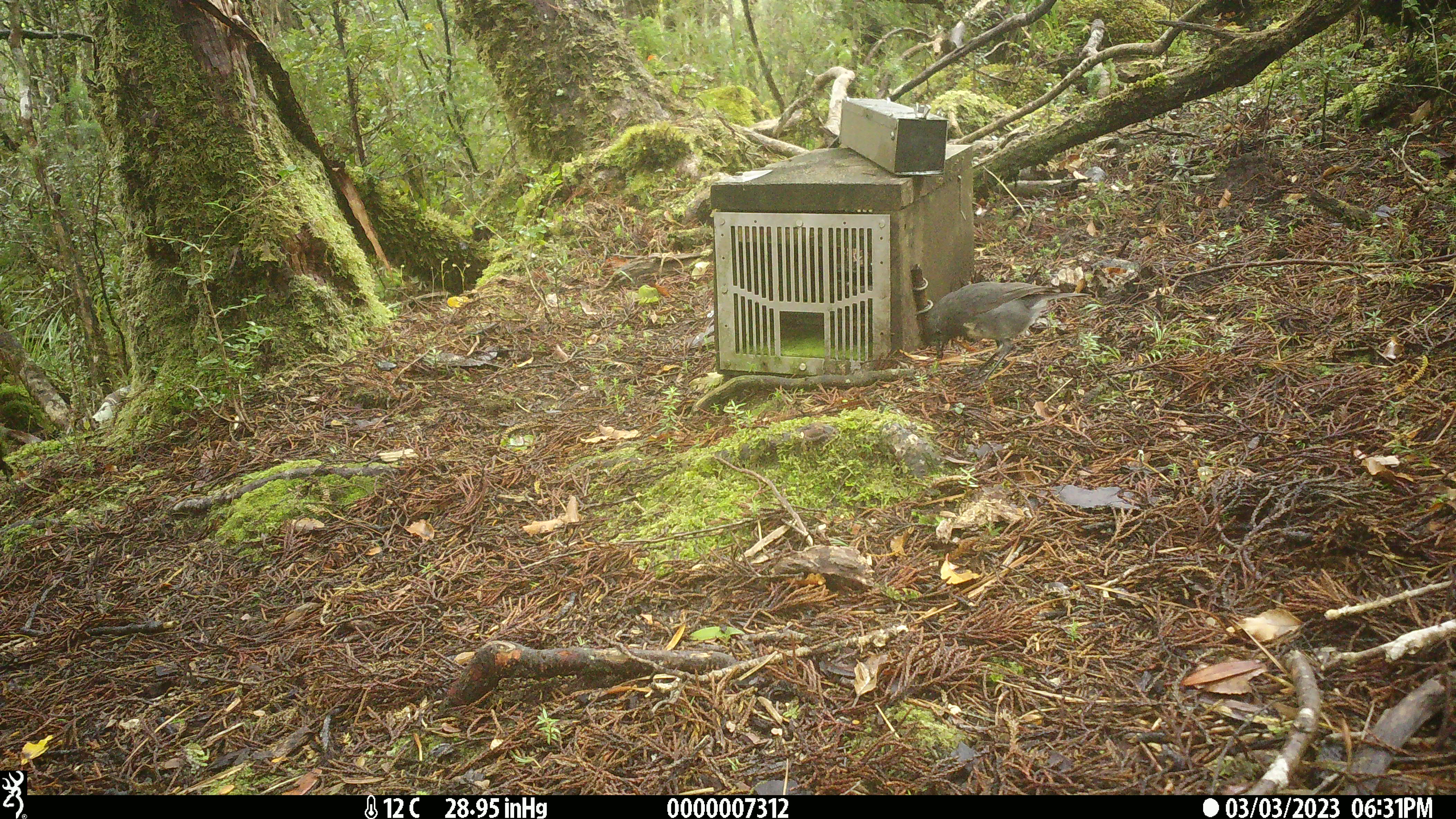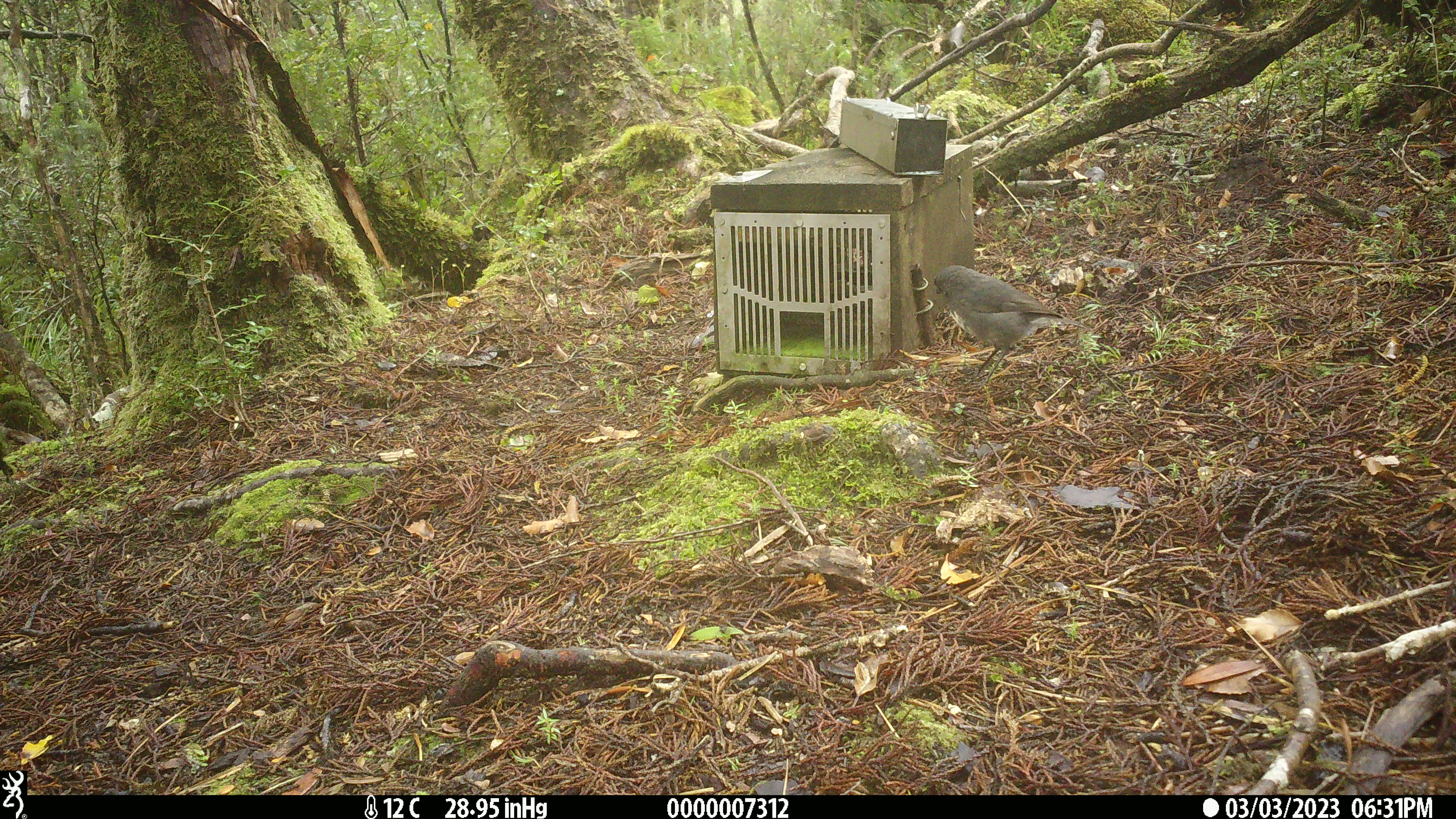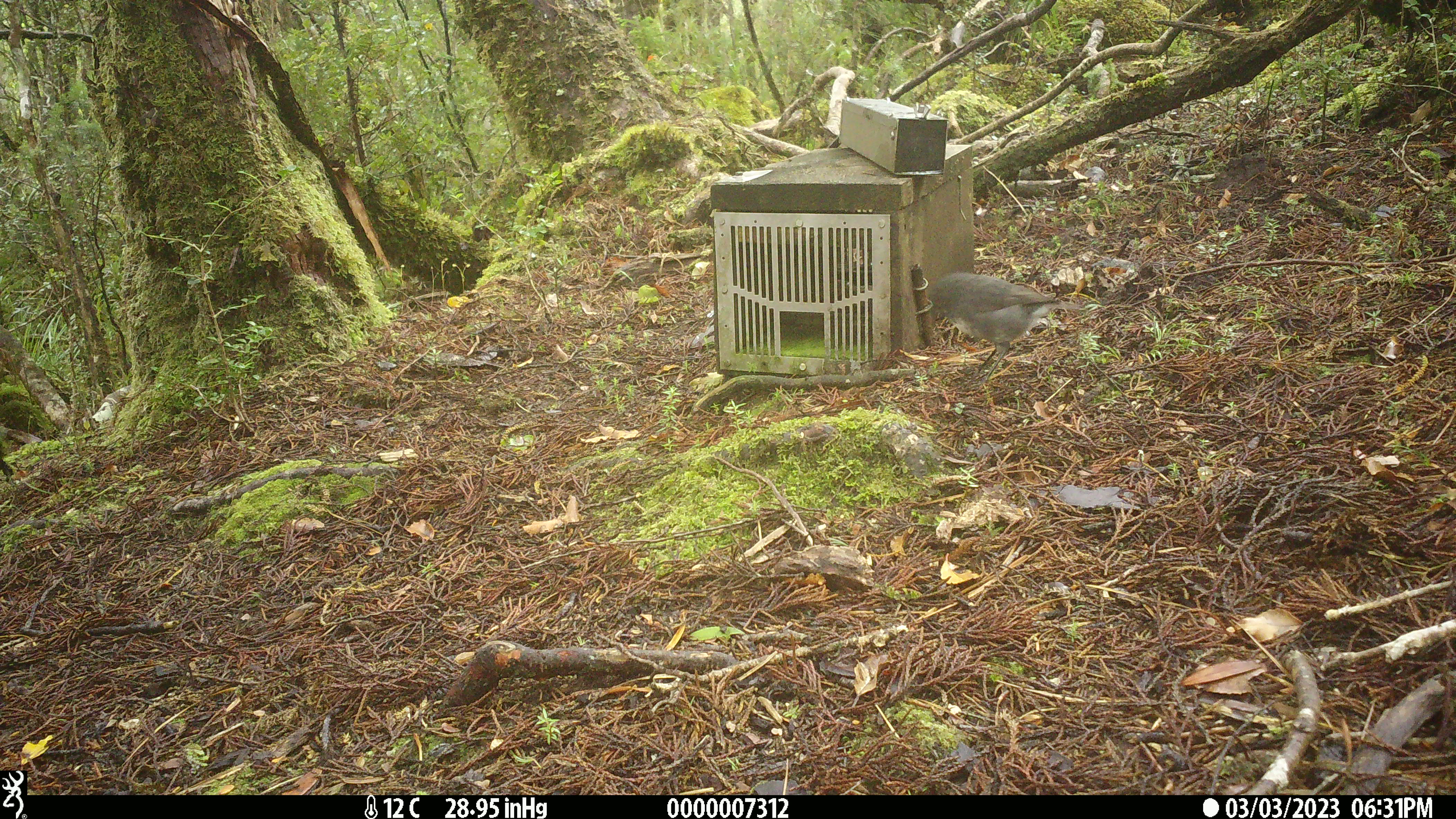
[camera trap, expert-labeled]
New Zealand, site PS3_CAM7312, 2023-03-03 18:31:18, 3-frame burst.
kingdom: Animalia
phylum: Chordata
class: Aves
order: Passeriformes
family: Petroicidae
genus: Petroica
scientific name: Petroica australis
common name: new zealand robin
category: robin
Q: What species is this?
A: Robin (new zealand robin) (Petroica australis).